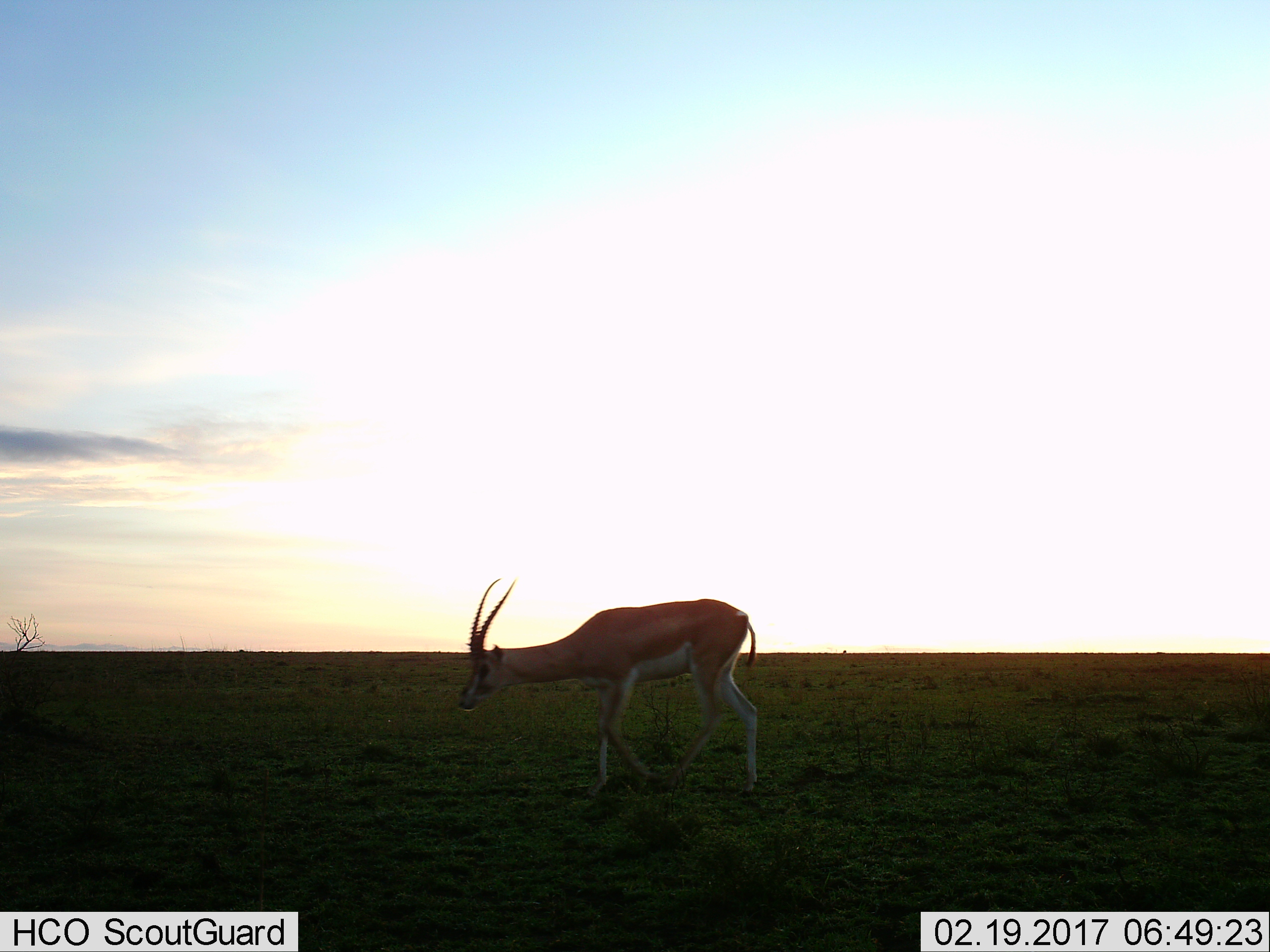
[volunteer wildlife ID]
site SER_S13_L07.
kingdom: Animalia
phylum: Chordata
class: Mammalia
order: Artiodactyla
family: Bovidae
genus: Nanger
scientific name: Nanger granti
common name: grant's gazelle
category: gazellegrants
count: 1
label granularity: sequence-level